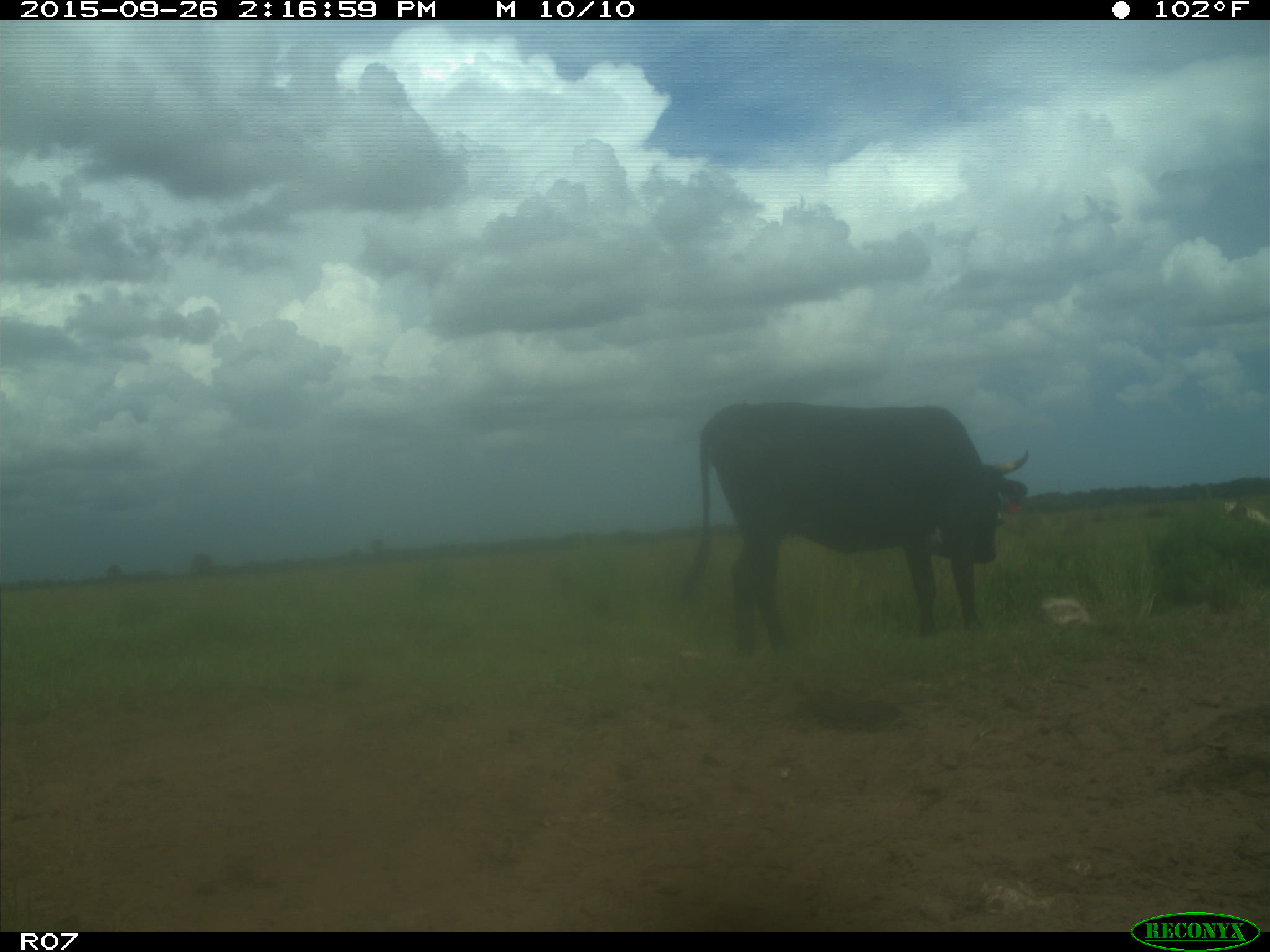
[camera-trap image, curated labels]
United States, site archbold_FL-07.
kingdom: Animalia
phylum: Chordata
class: Mammalia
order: Artiodactyla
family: Bovidae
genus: Bos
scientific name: Bos taurus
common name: domestic cow